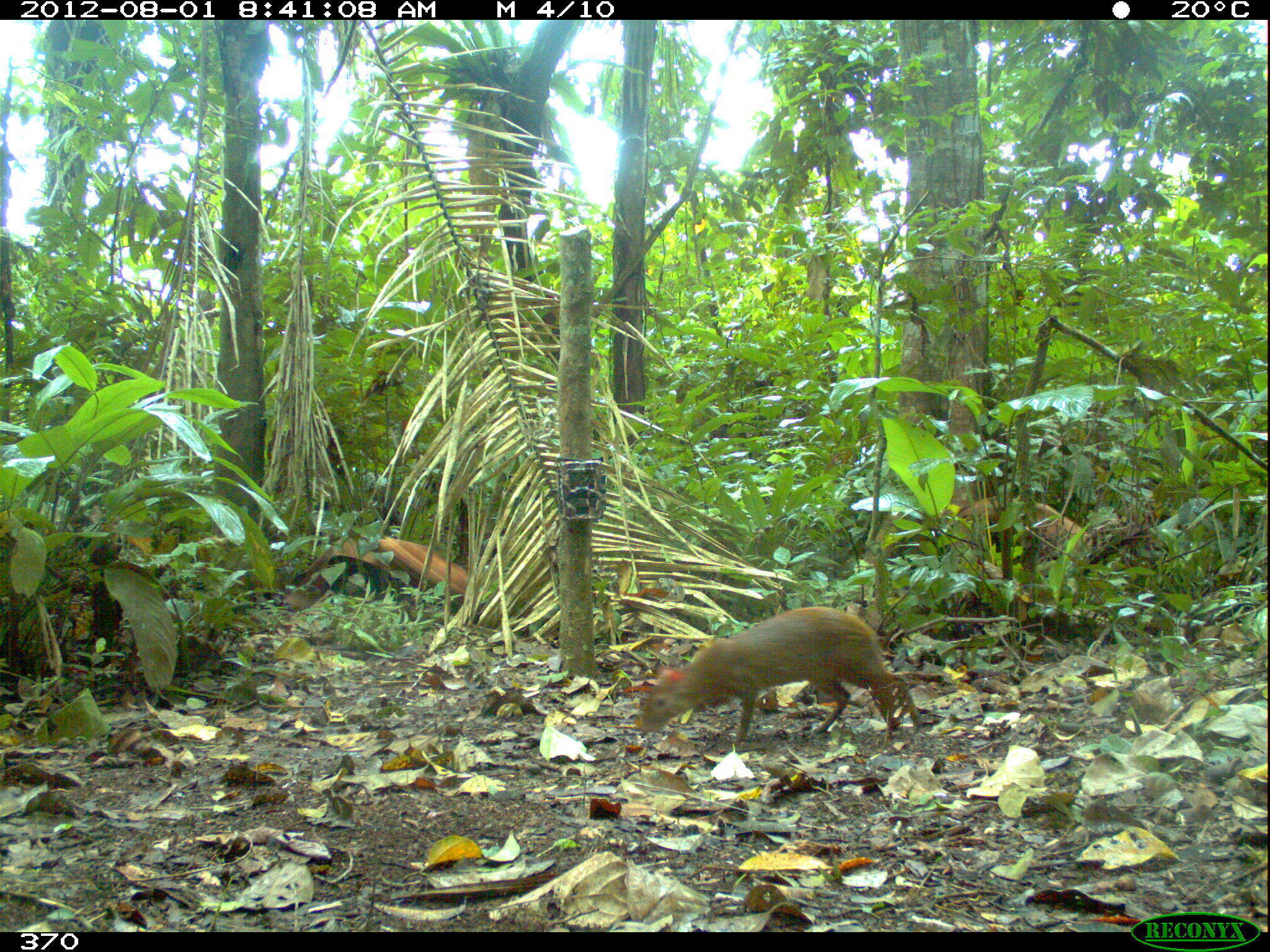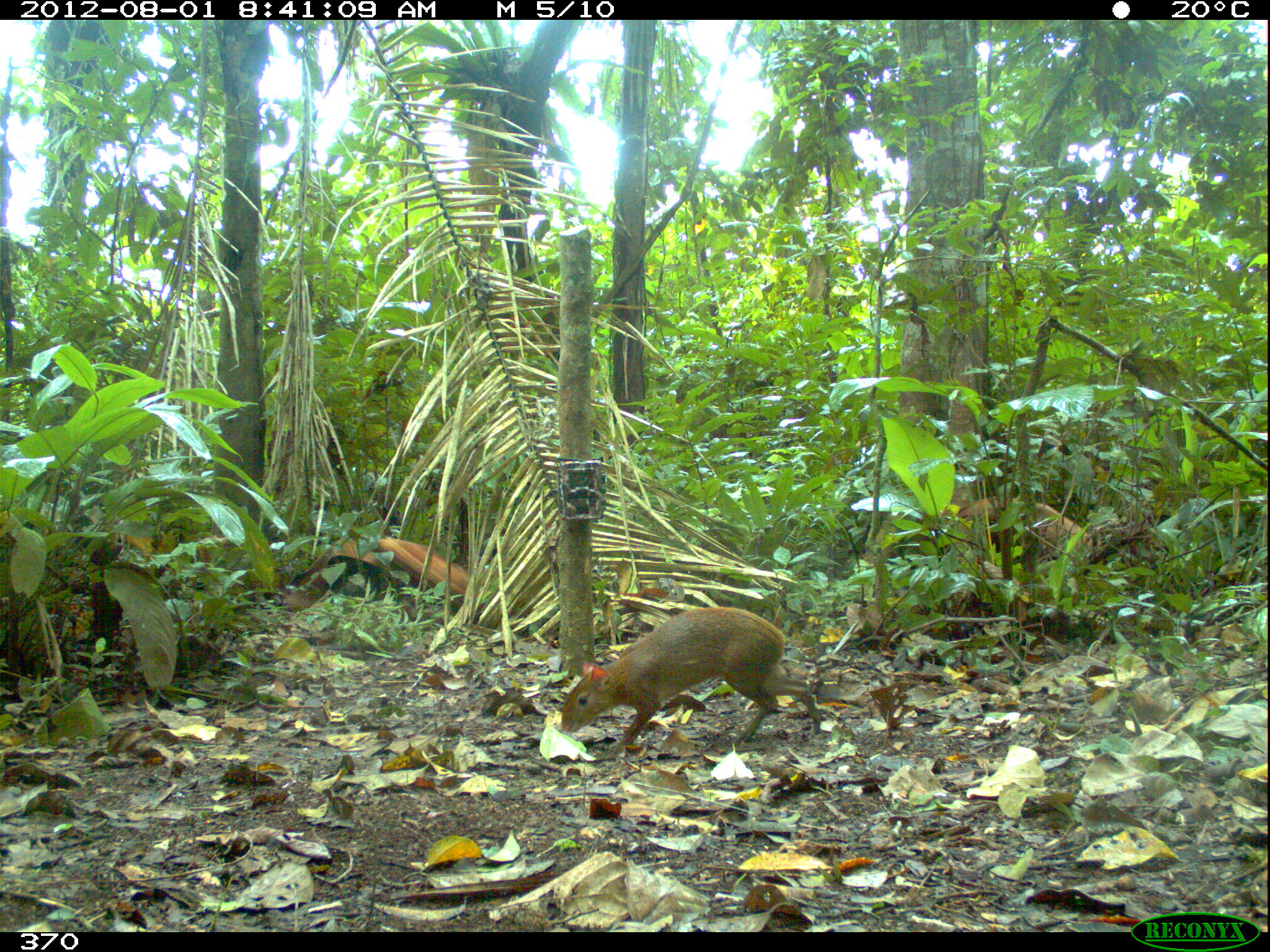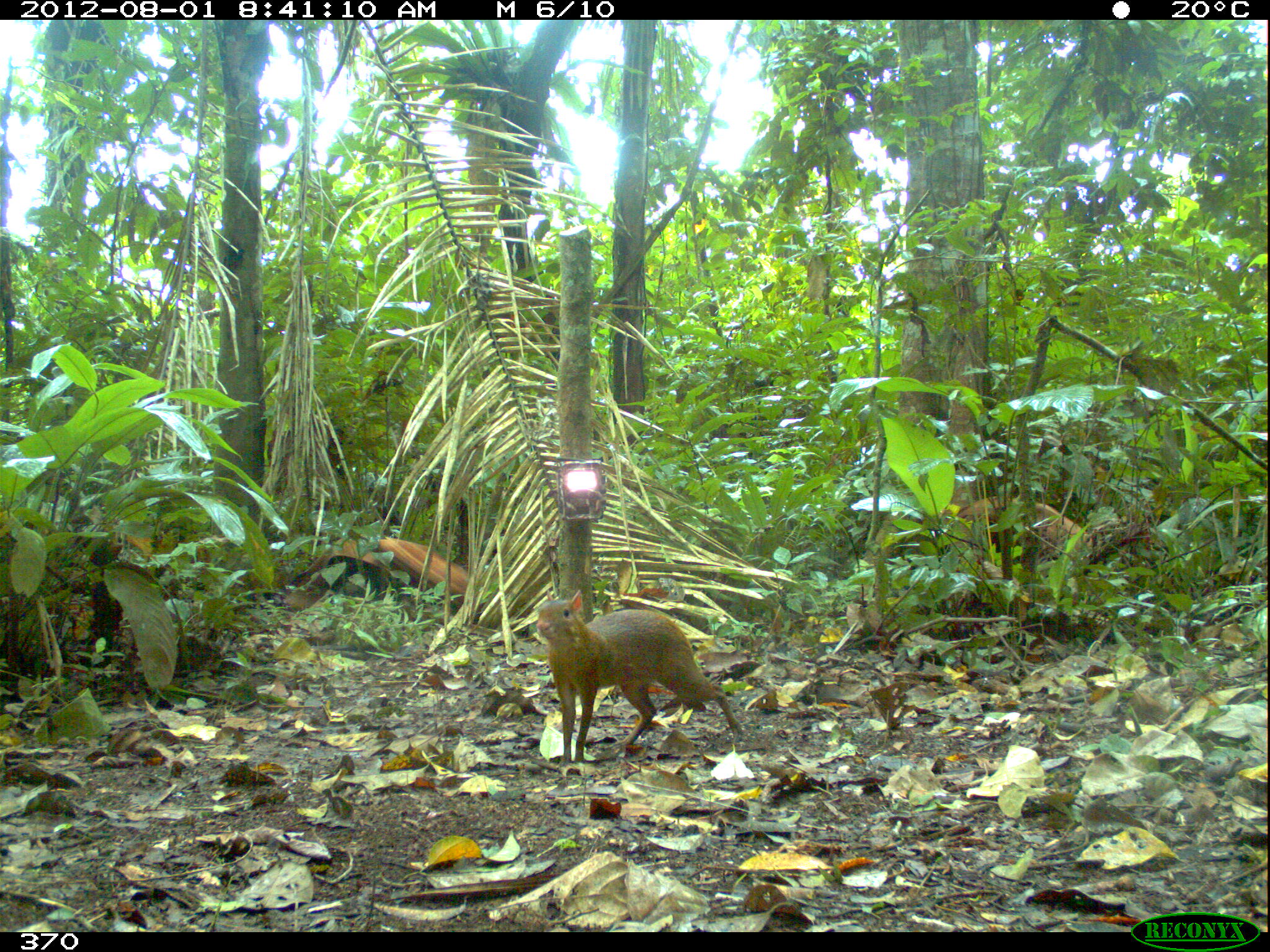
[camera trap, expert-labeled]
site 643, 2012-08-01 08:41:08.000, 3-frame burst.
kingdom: Animalia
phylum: Chordata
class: Mammalia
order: Rodentia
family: Dasyproctidae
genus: Dasyprocta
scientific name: Dasyprocta punctata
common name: central american agouti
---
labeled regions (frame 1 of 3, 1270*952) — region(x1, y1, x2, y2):
dasyprocta punctata: region(635, 605, 922, 745)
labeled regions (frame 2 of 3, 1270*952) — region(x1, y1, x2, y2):
dasyprocta punctata: region(559, 605, 822, 747)